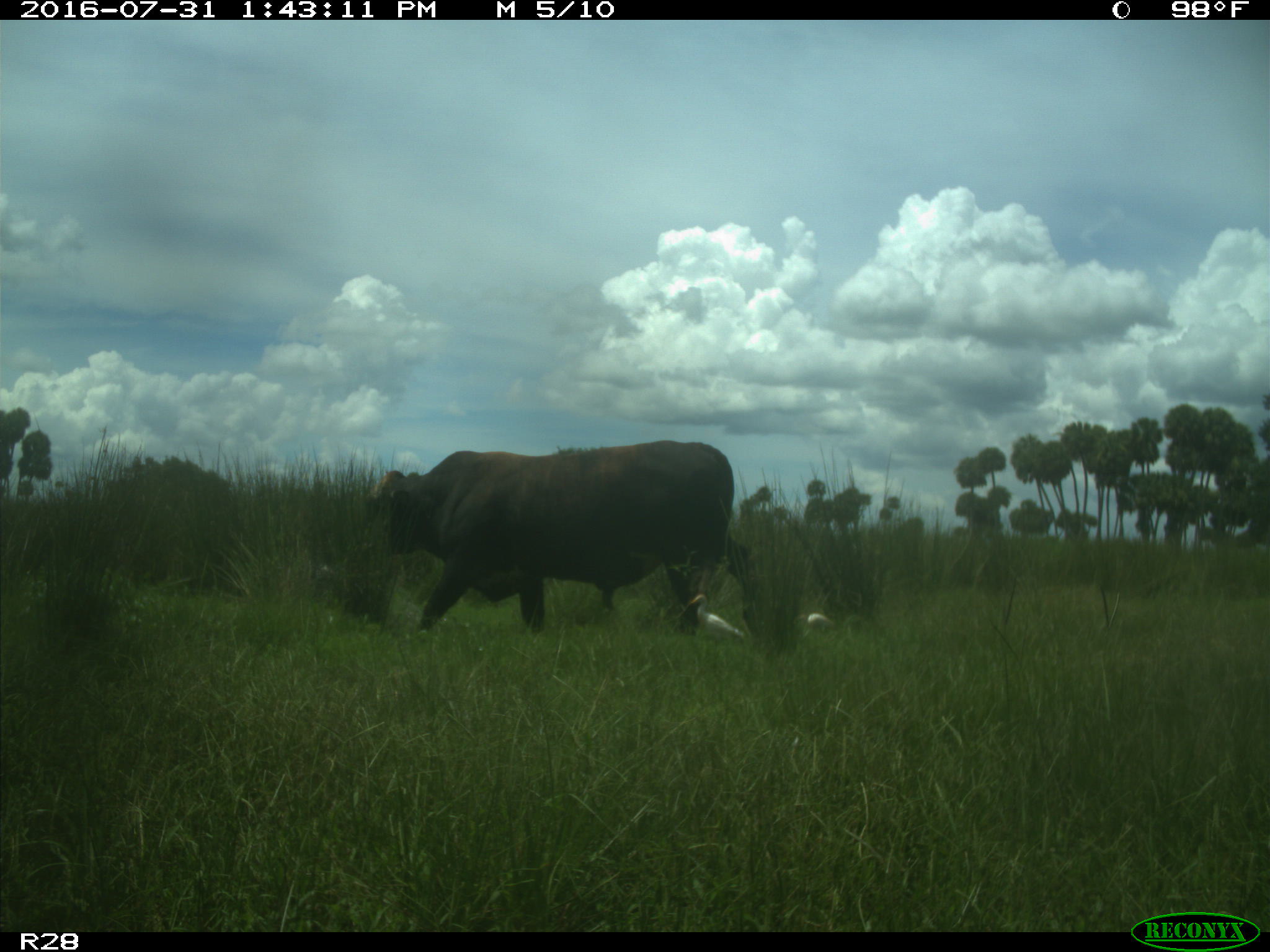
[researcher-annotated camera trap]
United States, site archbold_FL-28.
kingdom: Animalia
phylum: Chordata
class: Mammalia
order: Artiodactyla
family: Bovidae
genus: Bos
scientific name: Bos taurus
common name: domestic cow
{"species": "Bos taurus (domestic cow)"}